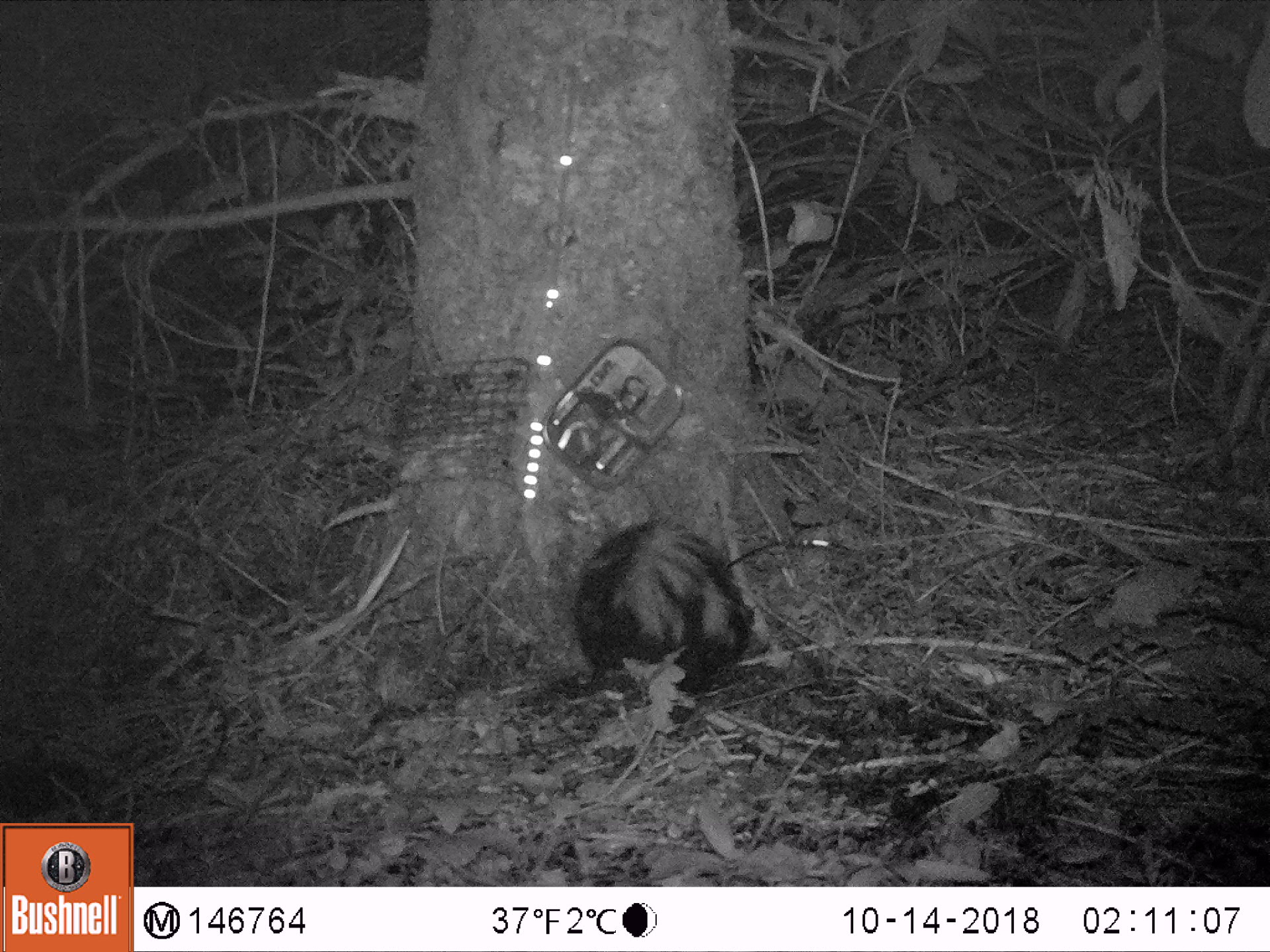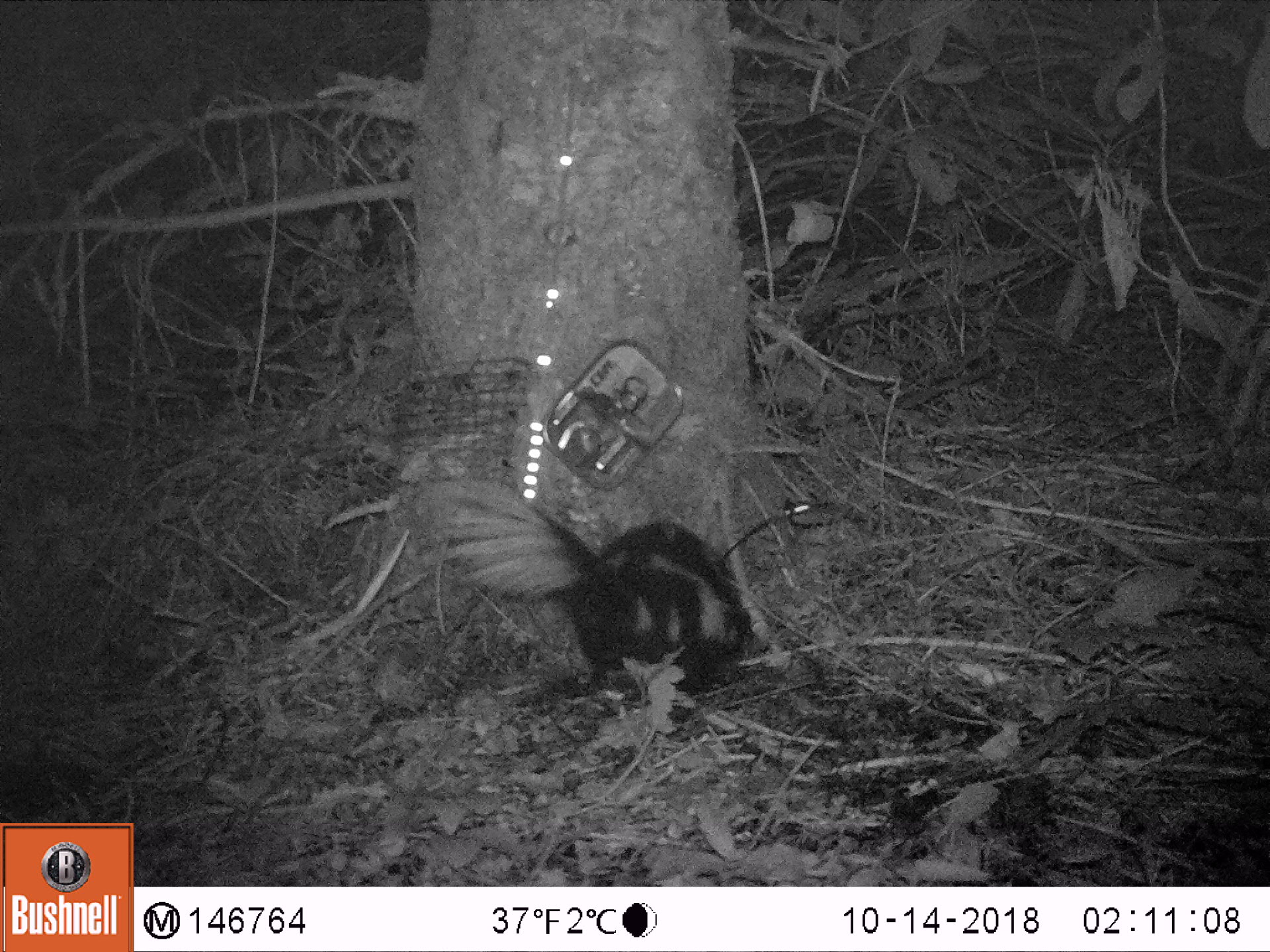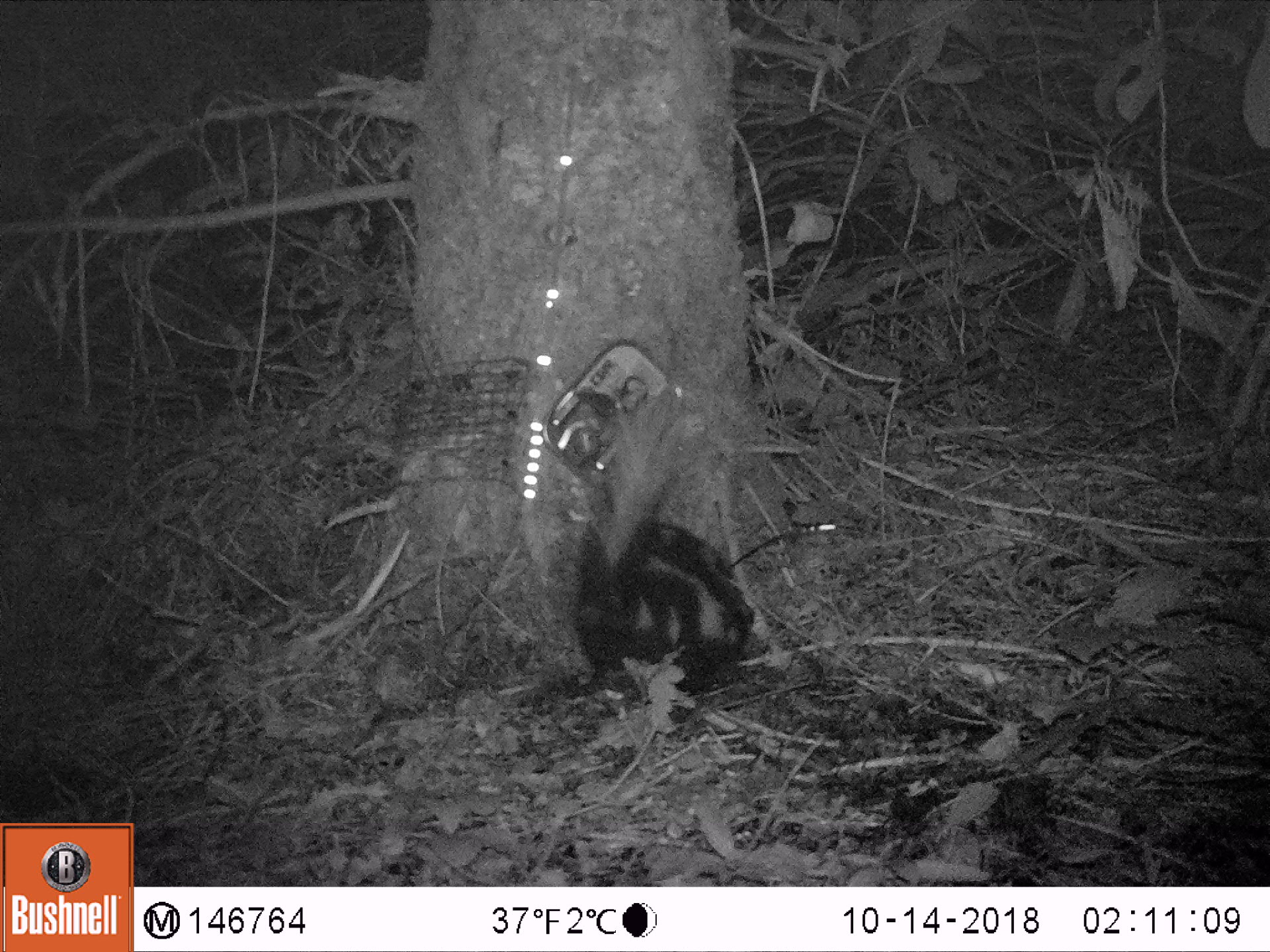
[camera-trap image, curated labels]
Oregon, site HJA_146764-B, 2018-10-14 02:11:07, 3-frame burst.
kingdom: Animalia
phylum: Chordata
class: Mammalia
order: Carnivora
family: Mephitidae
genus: Spilogale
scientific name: Spilogale gracilis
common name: western spotted skunk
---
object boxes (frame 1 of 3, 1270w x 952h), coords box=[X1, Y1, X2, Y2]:
western spotted skunk: box=[562, 499, 766, 737]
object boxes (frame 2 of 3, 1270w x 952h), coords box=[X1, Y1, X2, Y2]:
western spotted skunk: box=[436, 468, 777, 719]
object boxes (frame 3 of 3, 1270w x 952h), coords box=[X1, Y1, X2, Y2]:
western spotted skunk: box=[530, 361, 816, 715]